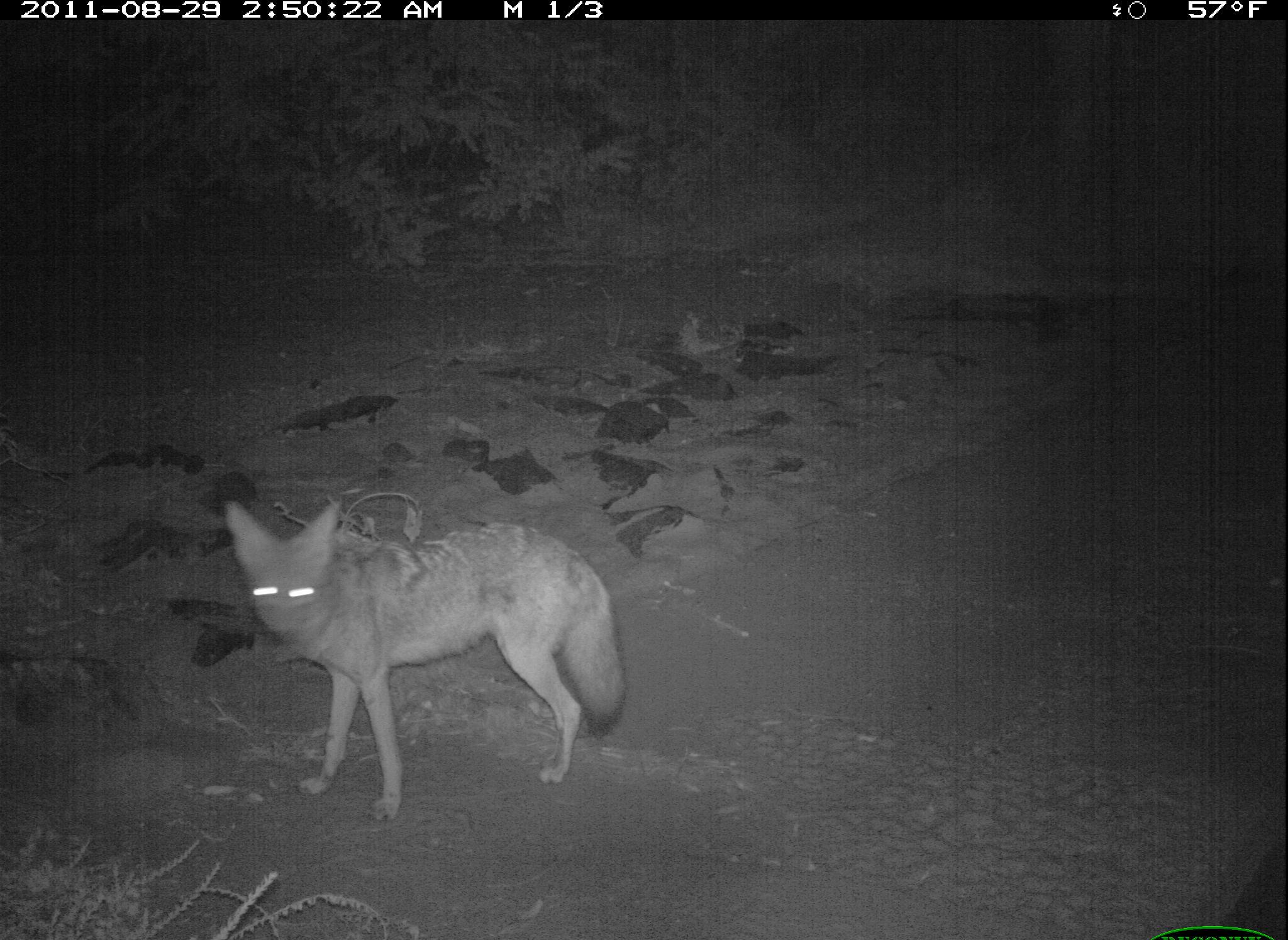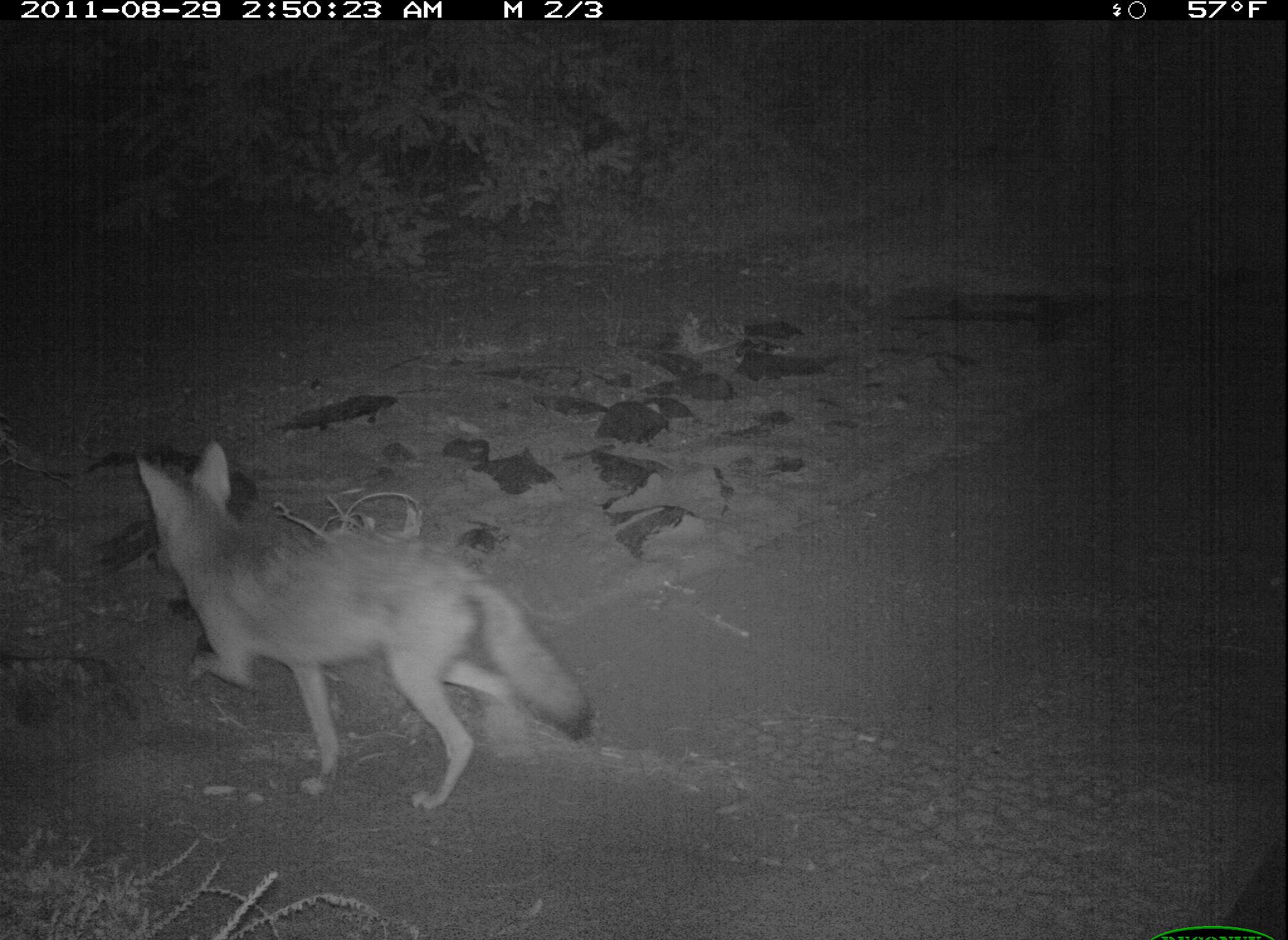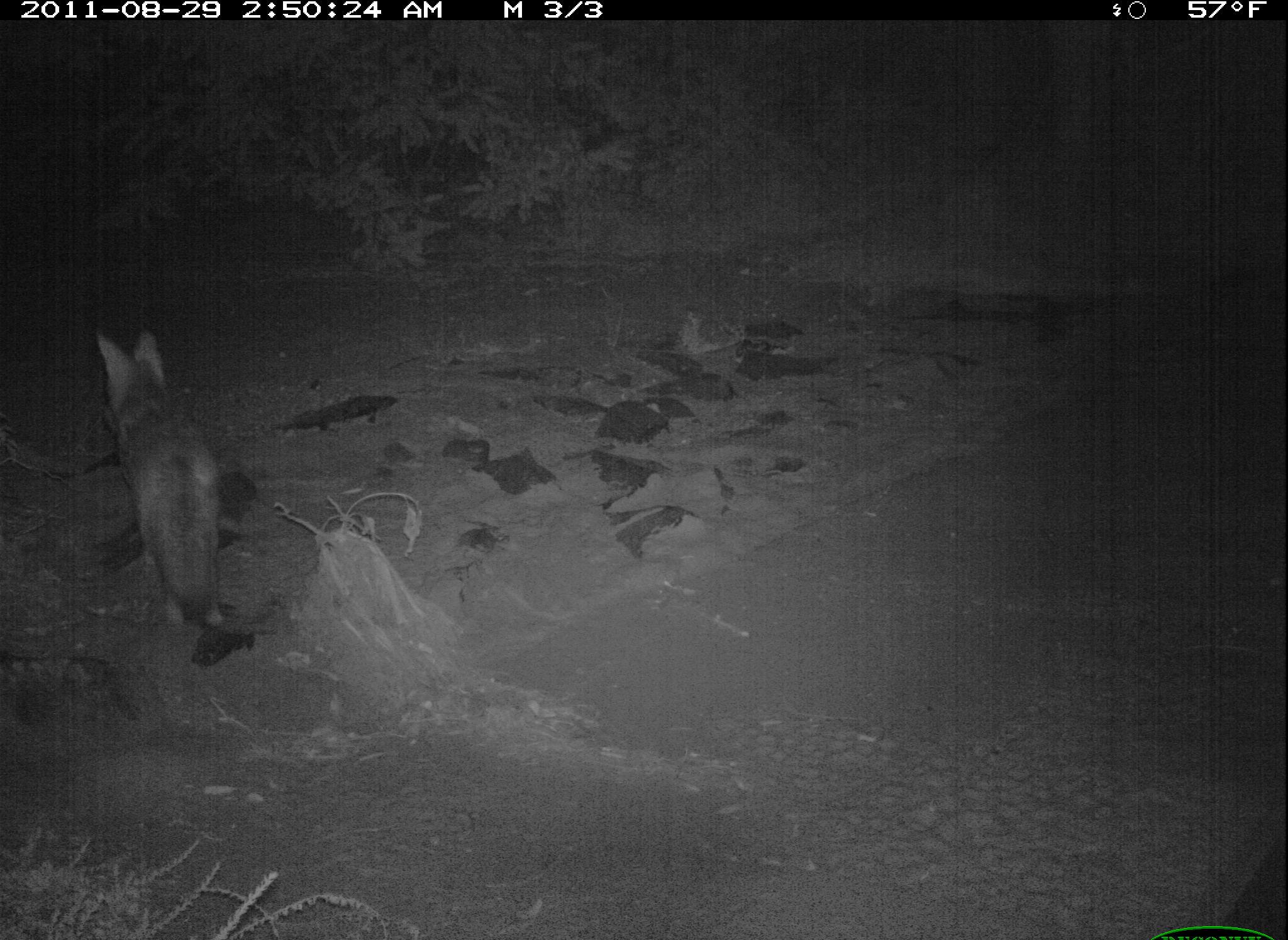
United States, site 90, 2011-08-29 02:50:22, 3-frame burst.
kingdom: Animalia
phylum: Chordata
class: Mammalia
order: Carnivora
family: Canidae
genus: Canis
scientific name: Canis latrans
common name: coyote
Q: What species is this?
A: Coyote (Canis latrans).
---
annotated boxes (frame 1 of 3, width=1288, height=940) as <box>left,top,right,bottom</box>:
coyote: <box>213,482,646,834</box>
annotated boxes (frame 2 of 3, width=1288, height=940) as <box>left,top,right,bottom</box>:
coyote: <box>118,432,604,823</box>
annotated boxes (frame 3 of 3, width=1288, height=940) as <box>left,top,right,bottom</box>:
coyote: <box>92,322,245,644</box>